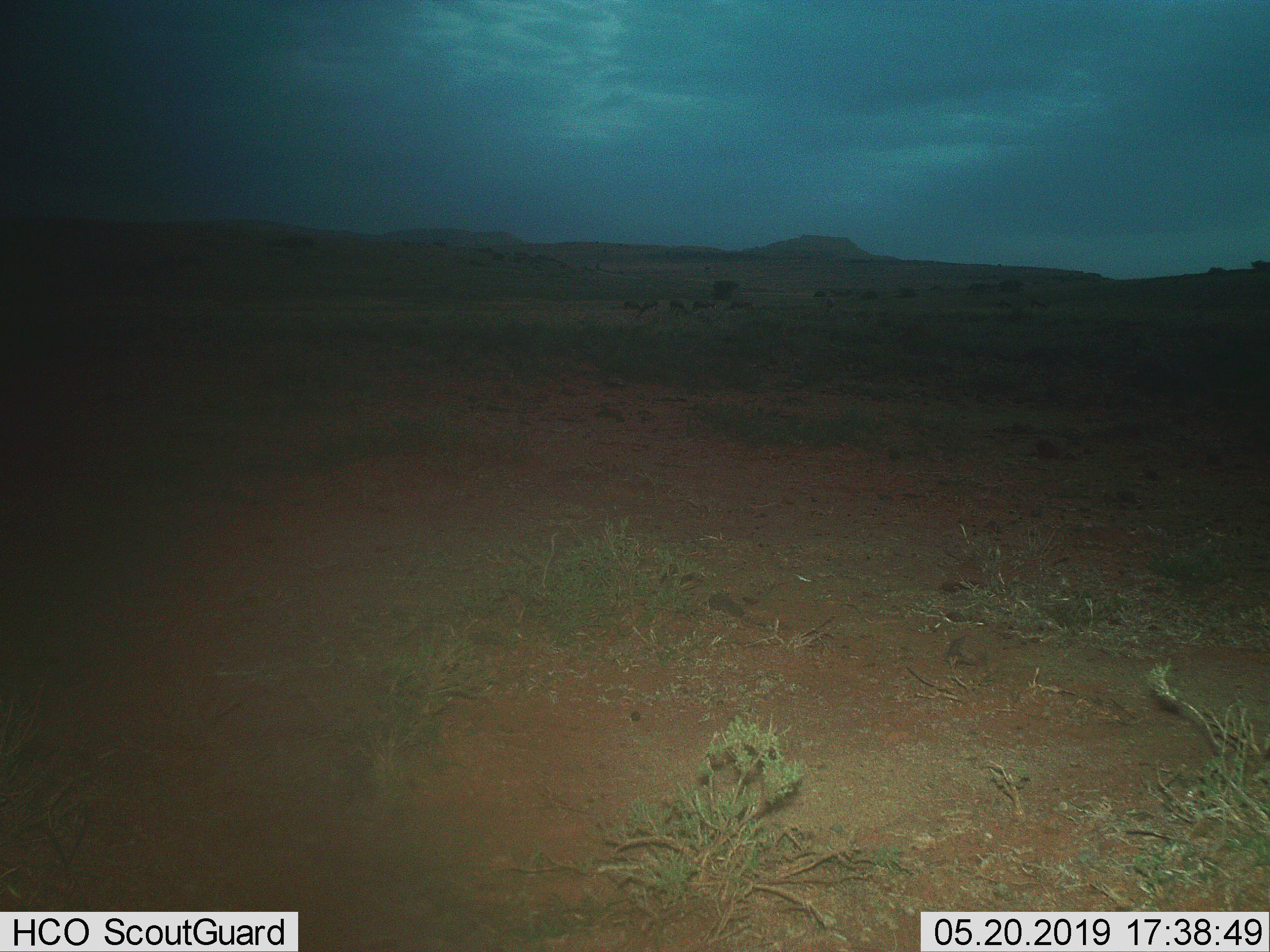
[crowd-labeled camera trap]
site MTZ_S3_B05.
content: unidentified animal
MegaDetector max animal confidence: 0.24